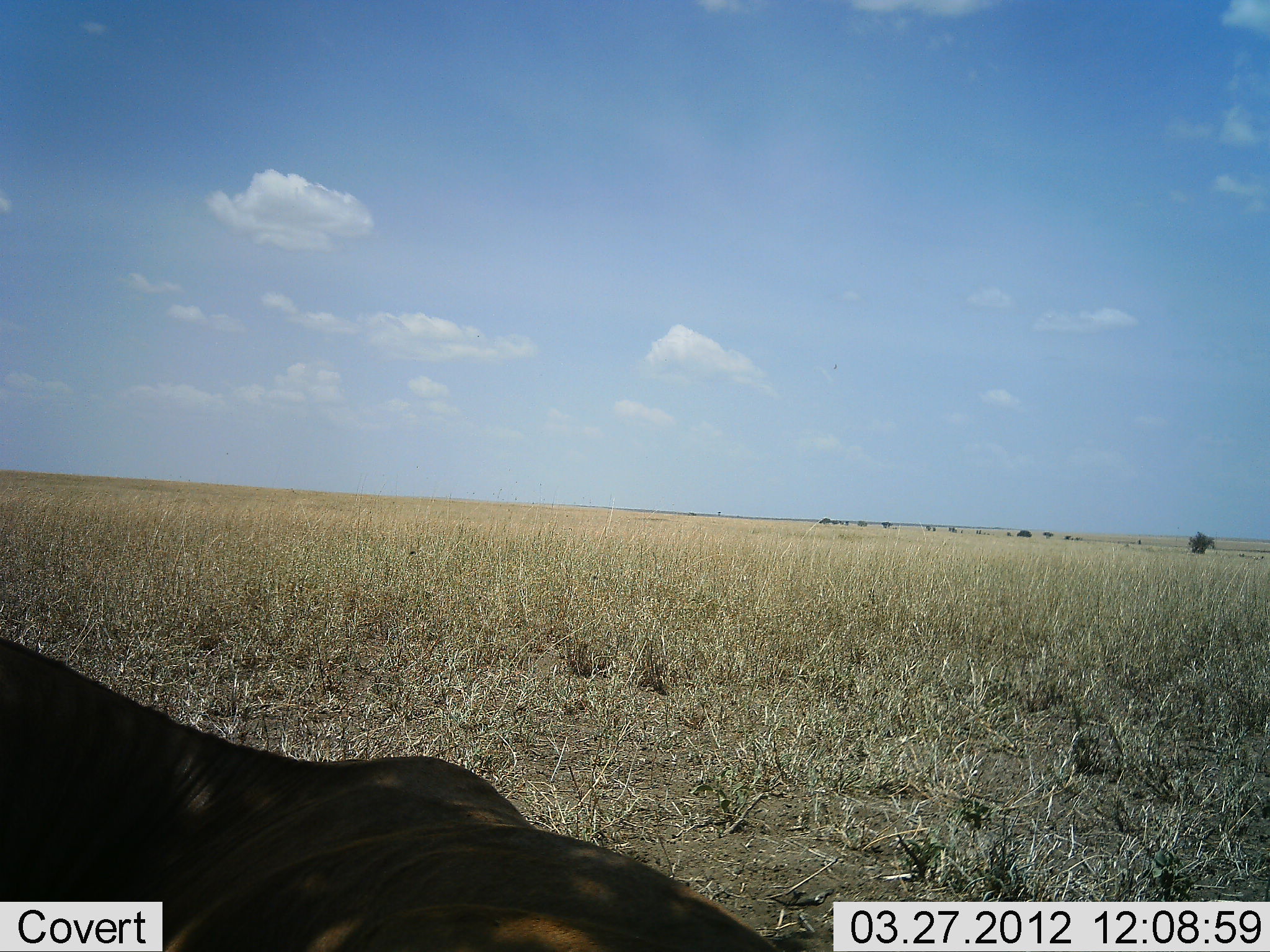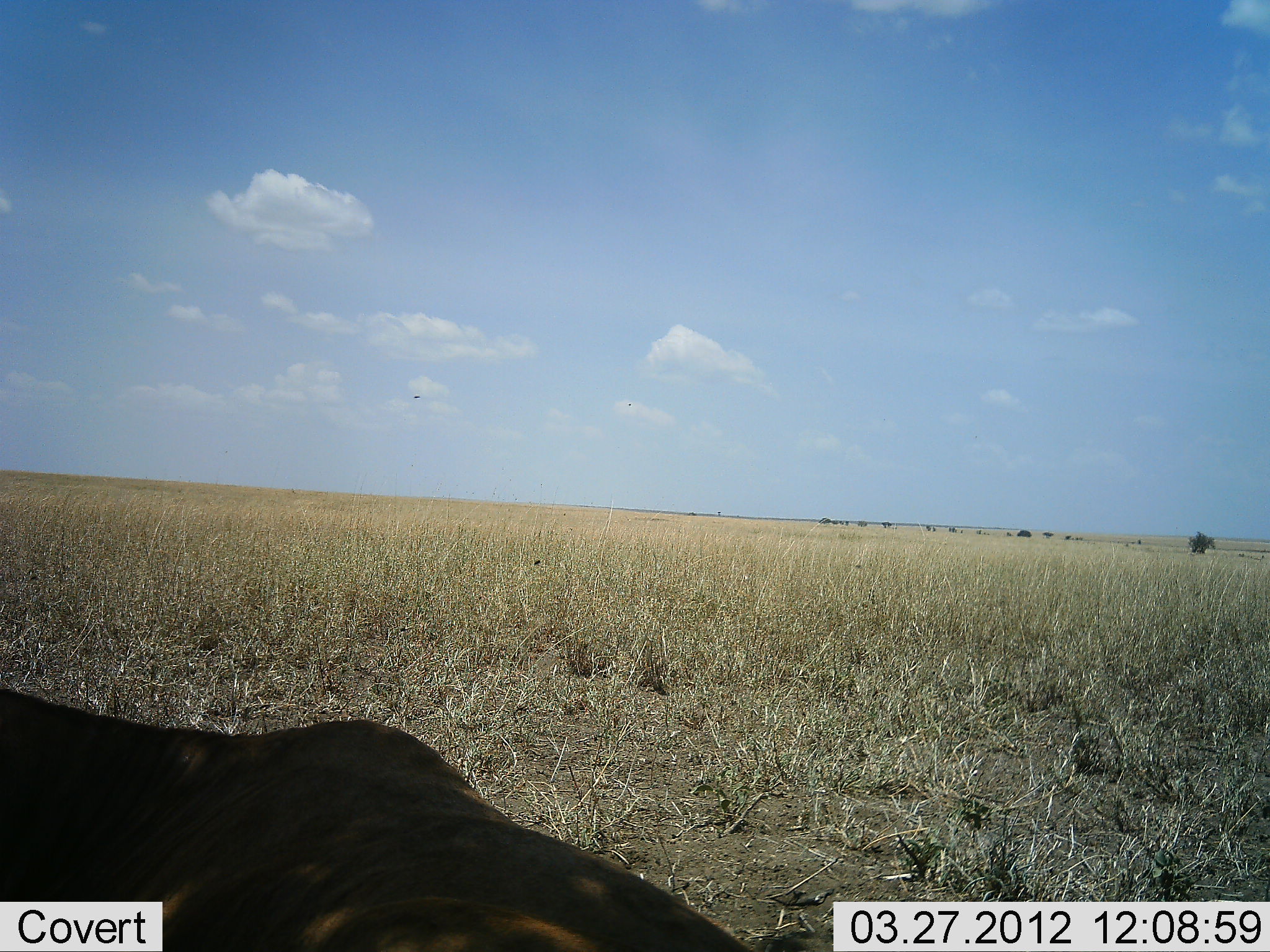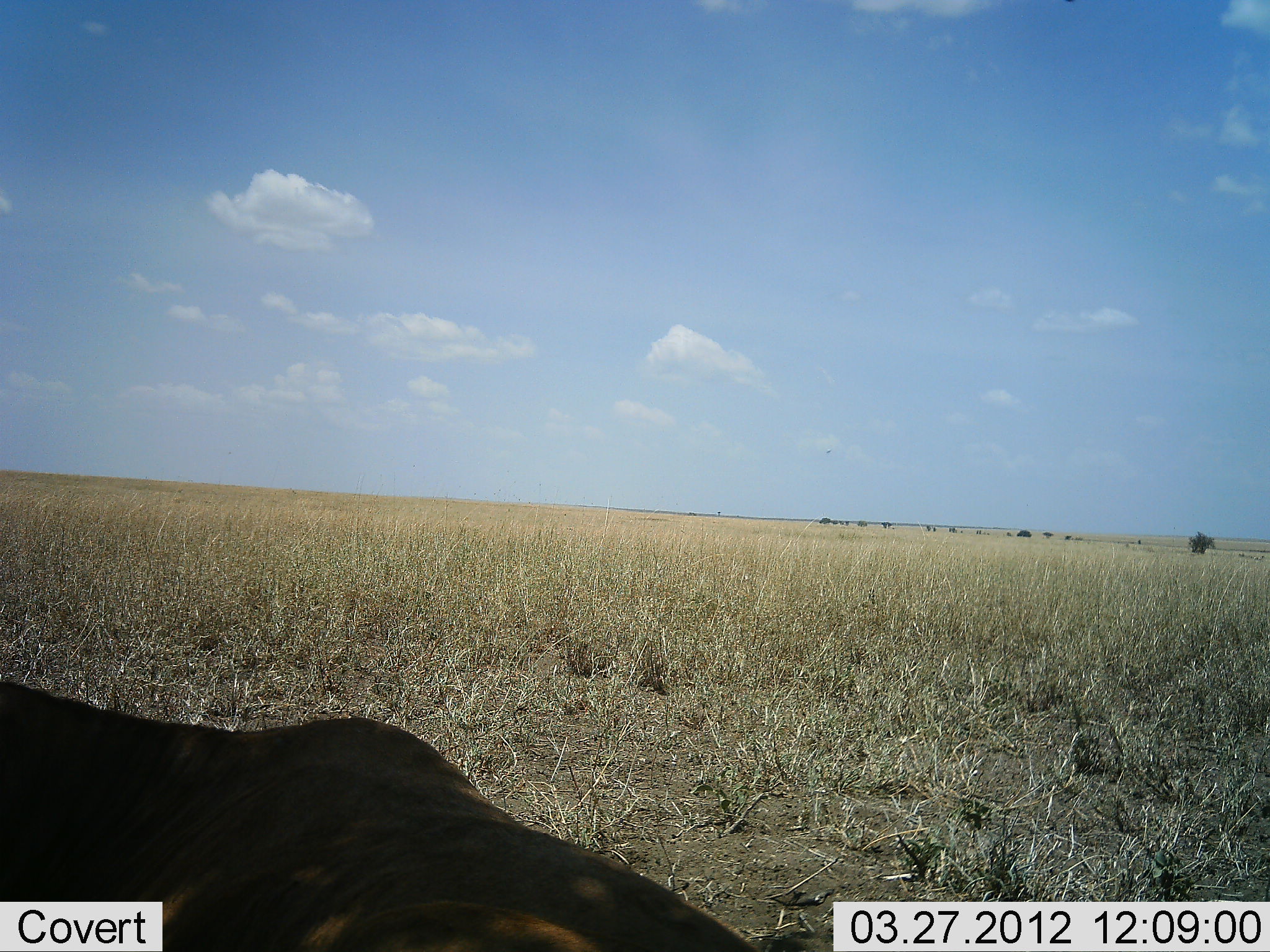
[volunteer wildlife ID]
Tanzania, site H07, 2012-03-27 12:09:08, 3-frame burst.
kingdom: Animalia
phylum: Chordata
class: Mammalia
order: Artiodactyla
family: Bovidae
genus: Connochaetes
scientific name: Connochaetes taurinus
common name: blue wildebeest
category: wildebeest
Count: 1.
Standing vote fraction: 38%.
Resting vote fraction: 62%.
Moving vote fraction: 0%.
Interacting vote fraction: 0%.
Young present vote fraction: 0%.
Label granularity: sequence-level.